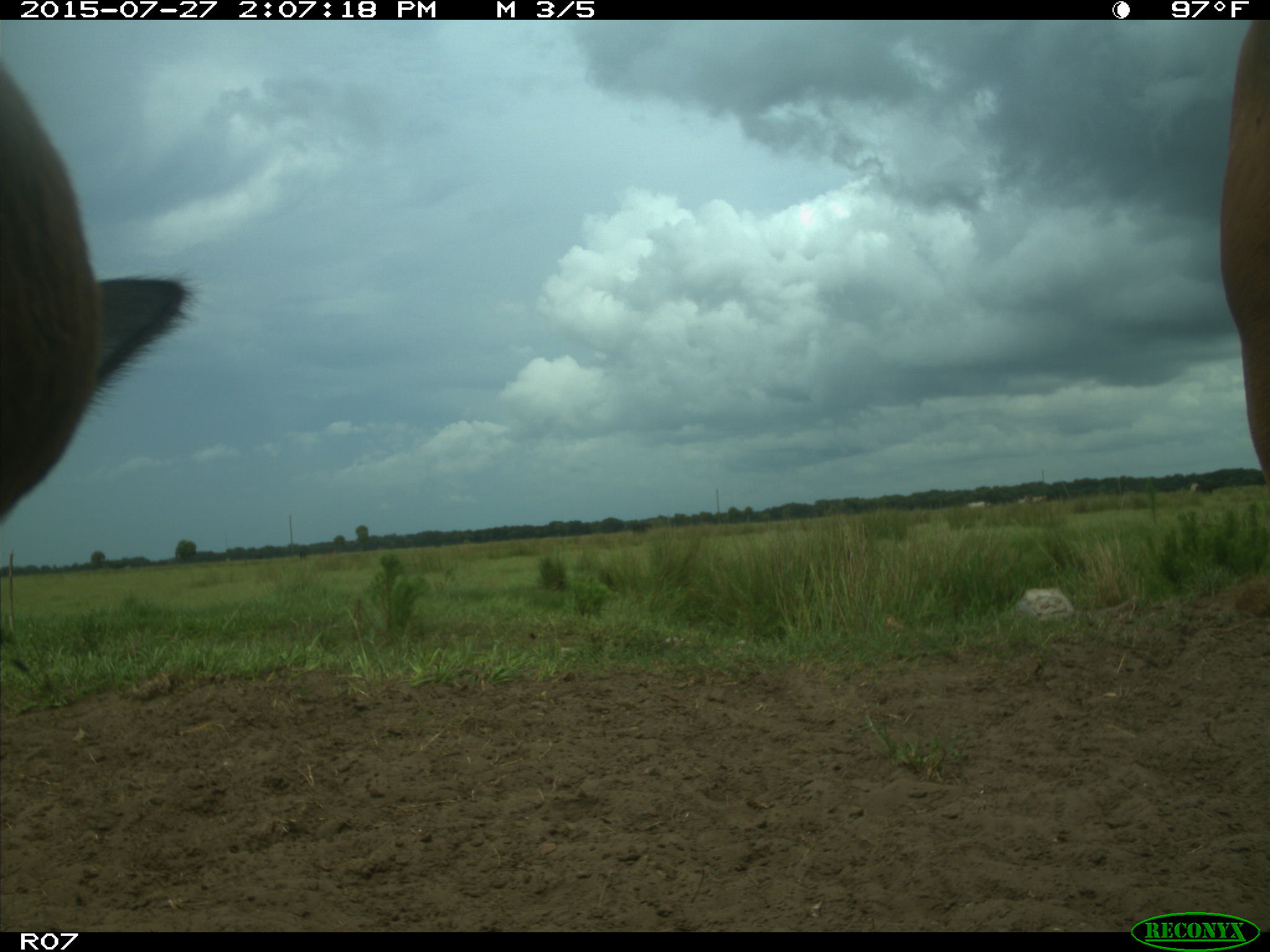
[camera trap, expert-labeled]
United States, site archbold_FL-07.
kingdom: Animalia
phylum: Chordata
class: Mammalia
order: Artiodactyla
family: Bovidae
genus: Bos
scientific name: Bos taurus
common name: domestic cow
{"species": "Bos taurus (domestic cow)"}